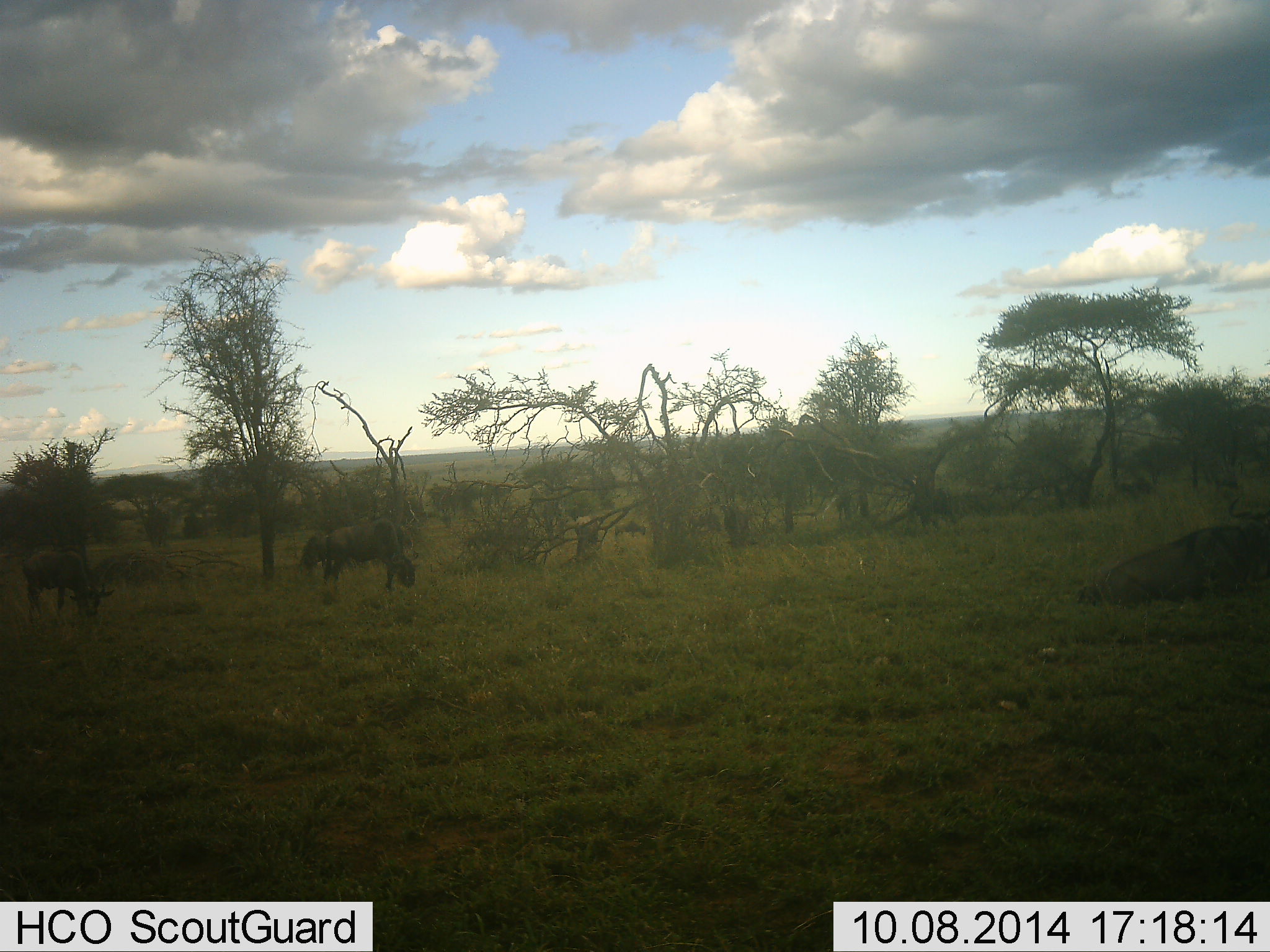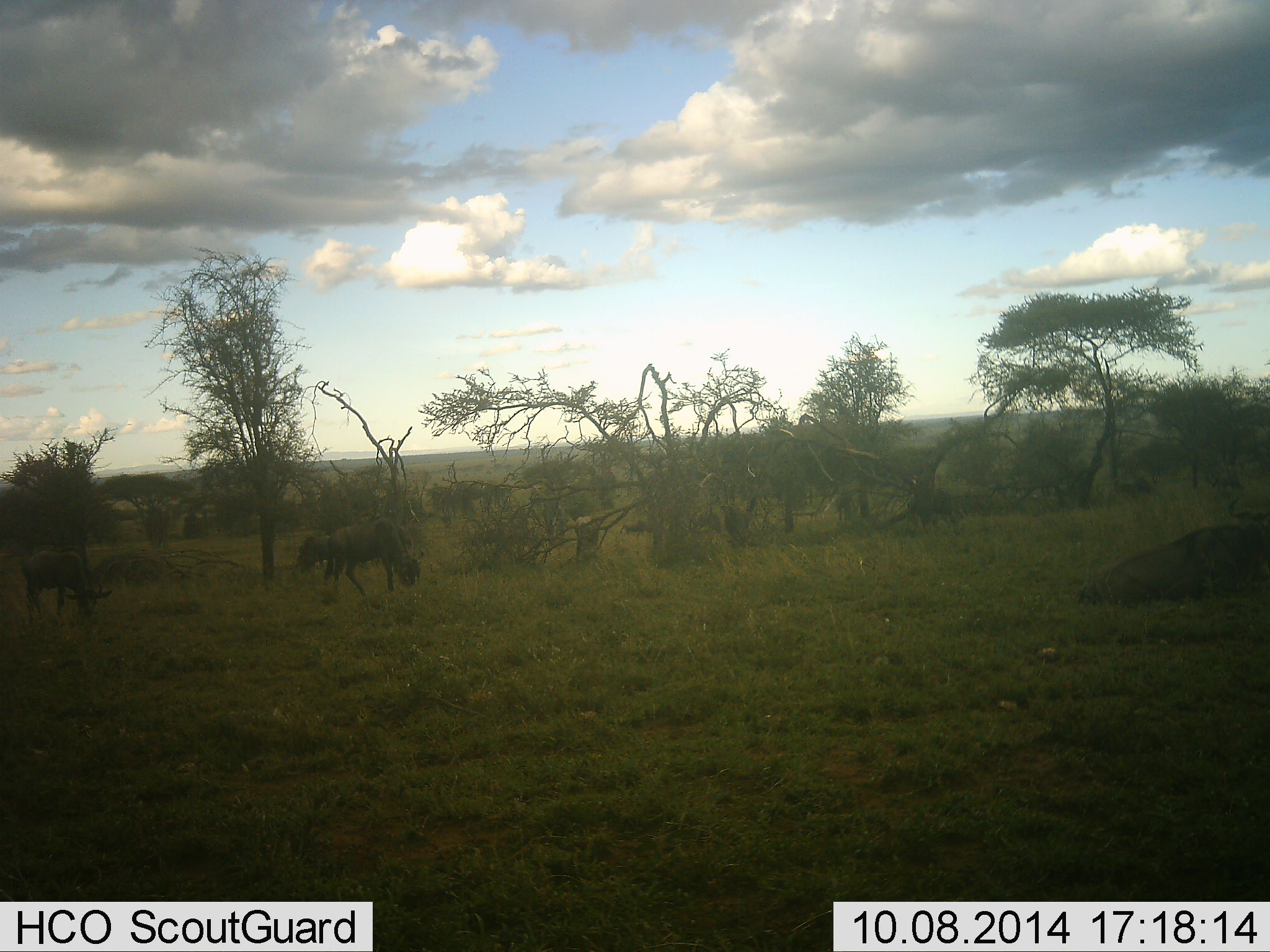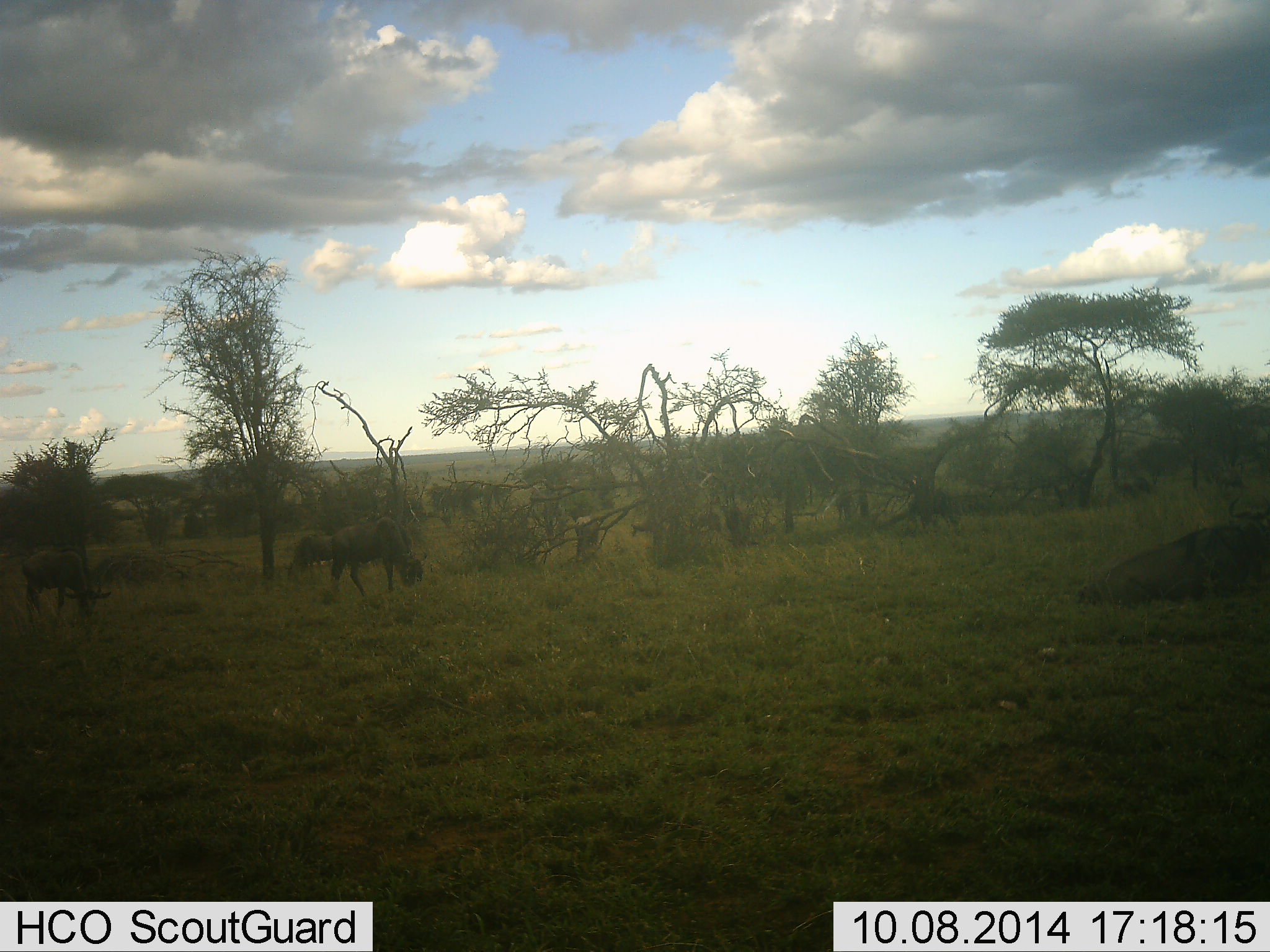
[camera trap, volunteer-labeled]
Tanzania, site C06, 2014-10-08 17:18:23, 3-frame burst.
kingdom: Animalia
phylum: Chordata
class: Mammalia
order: Artiodactyla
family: Bovidae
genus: Connochaetes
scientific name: Connochaetes taurinus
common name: blue wildebeest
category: wildebeest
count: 4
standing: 30%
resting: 20%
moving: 40%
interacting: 0%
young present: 10%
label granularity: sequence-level